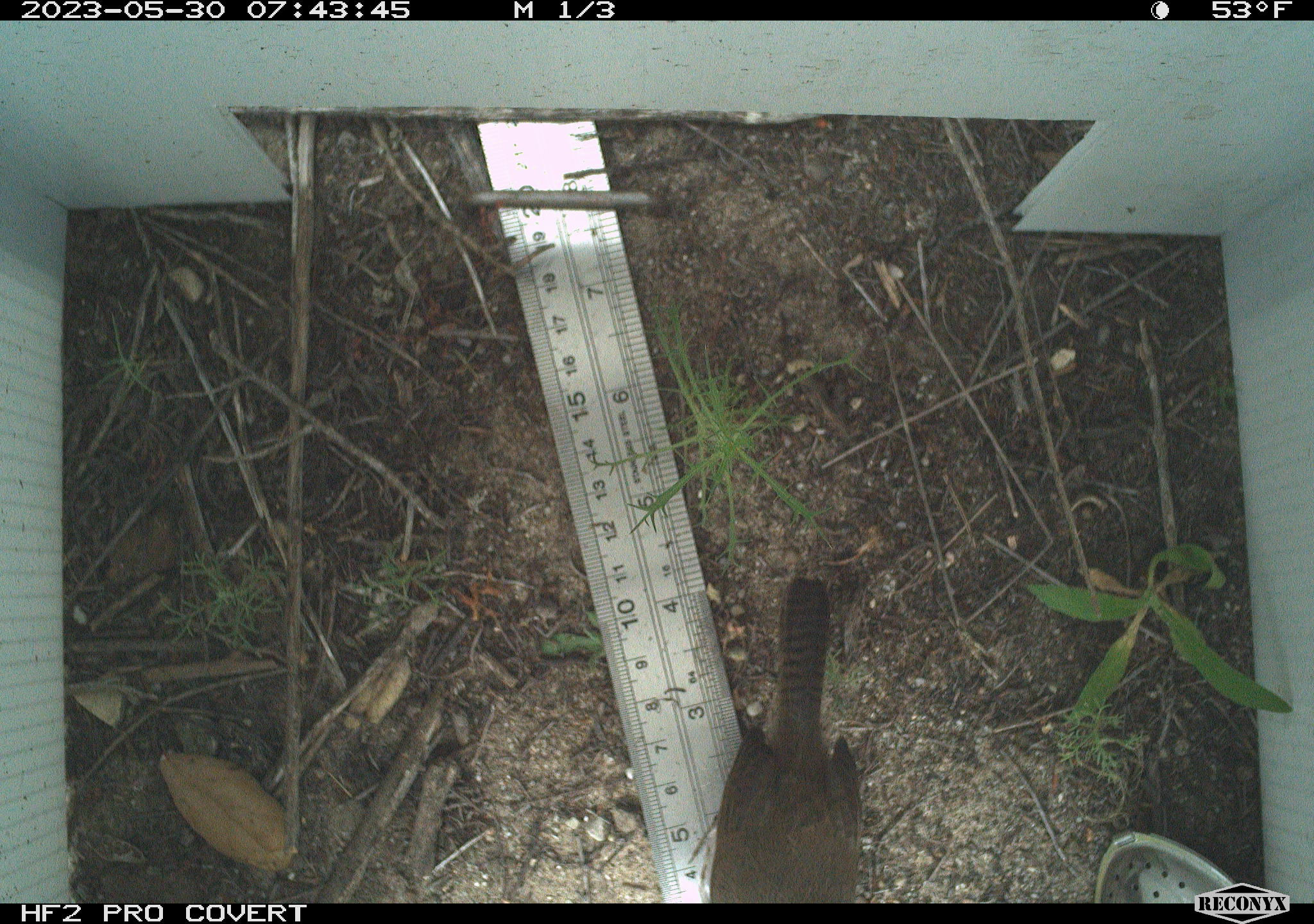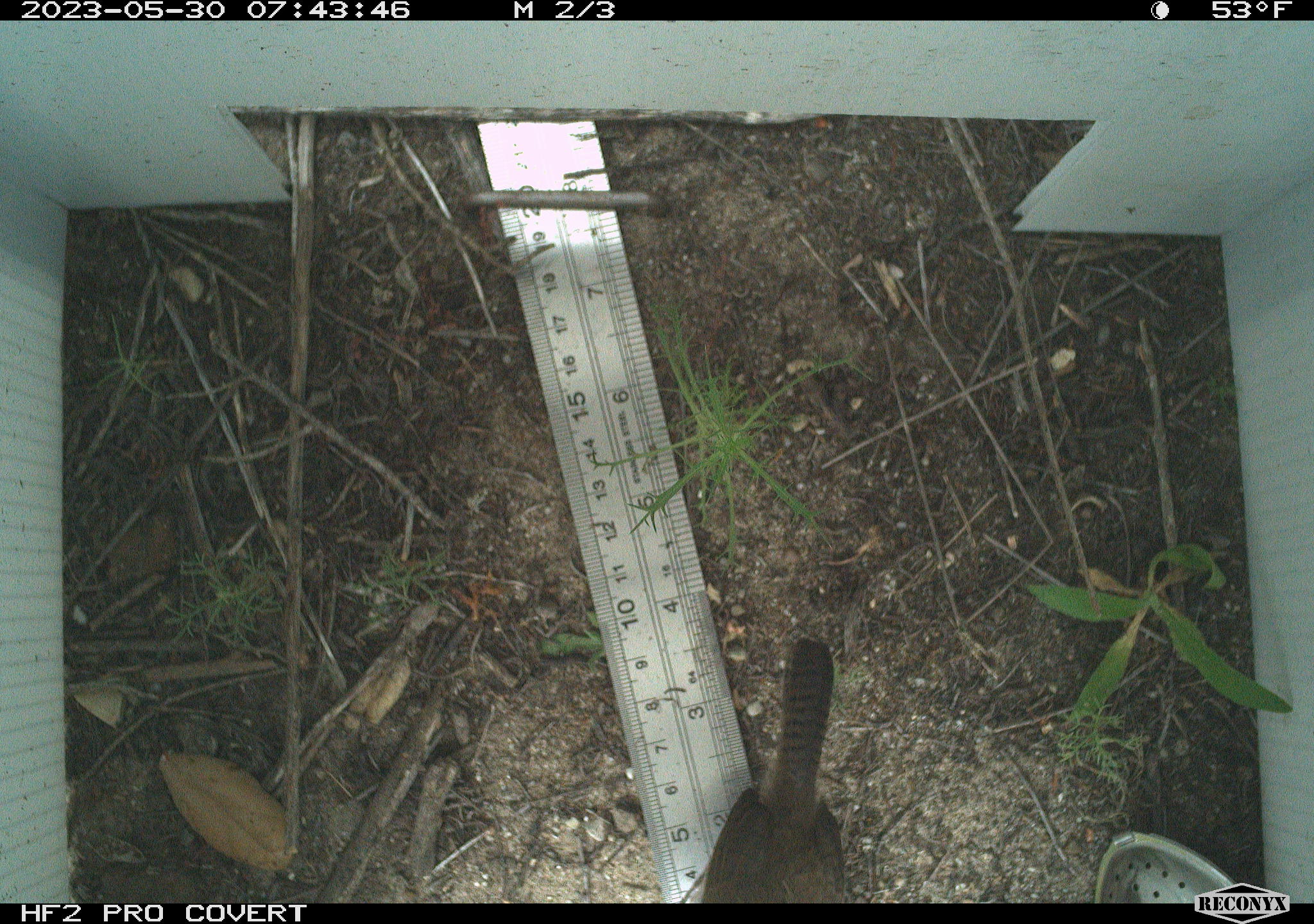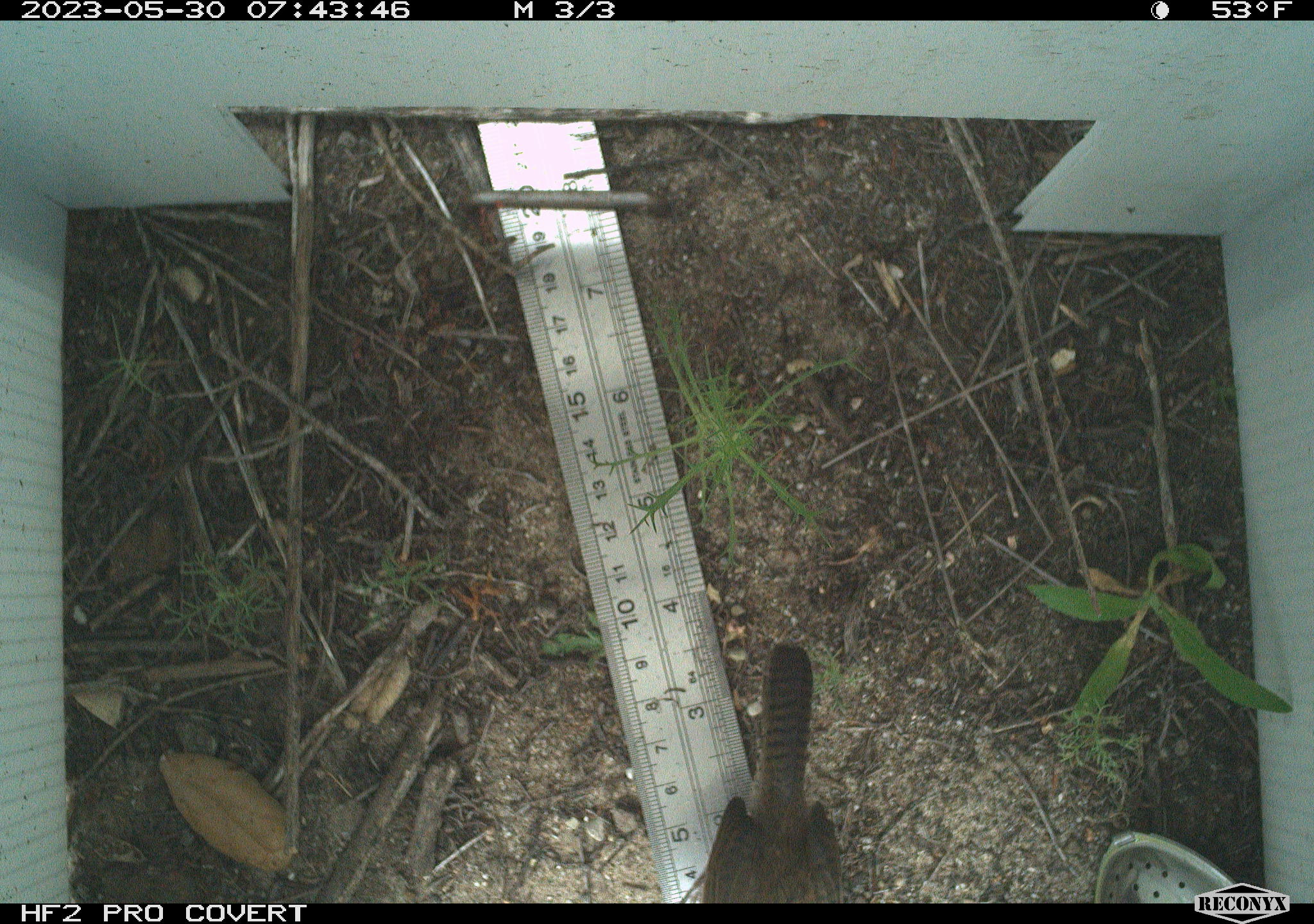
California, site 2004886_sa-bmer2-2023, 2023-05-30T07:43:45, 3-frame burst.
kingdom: Animalia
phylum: Chordata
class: Aves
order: Passeriformes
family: Troglodytidae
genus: Thryomanes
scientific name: Thryomanes bewickii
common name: bewick's wren